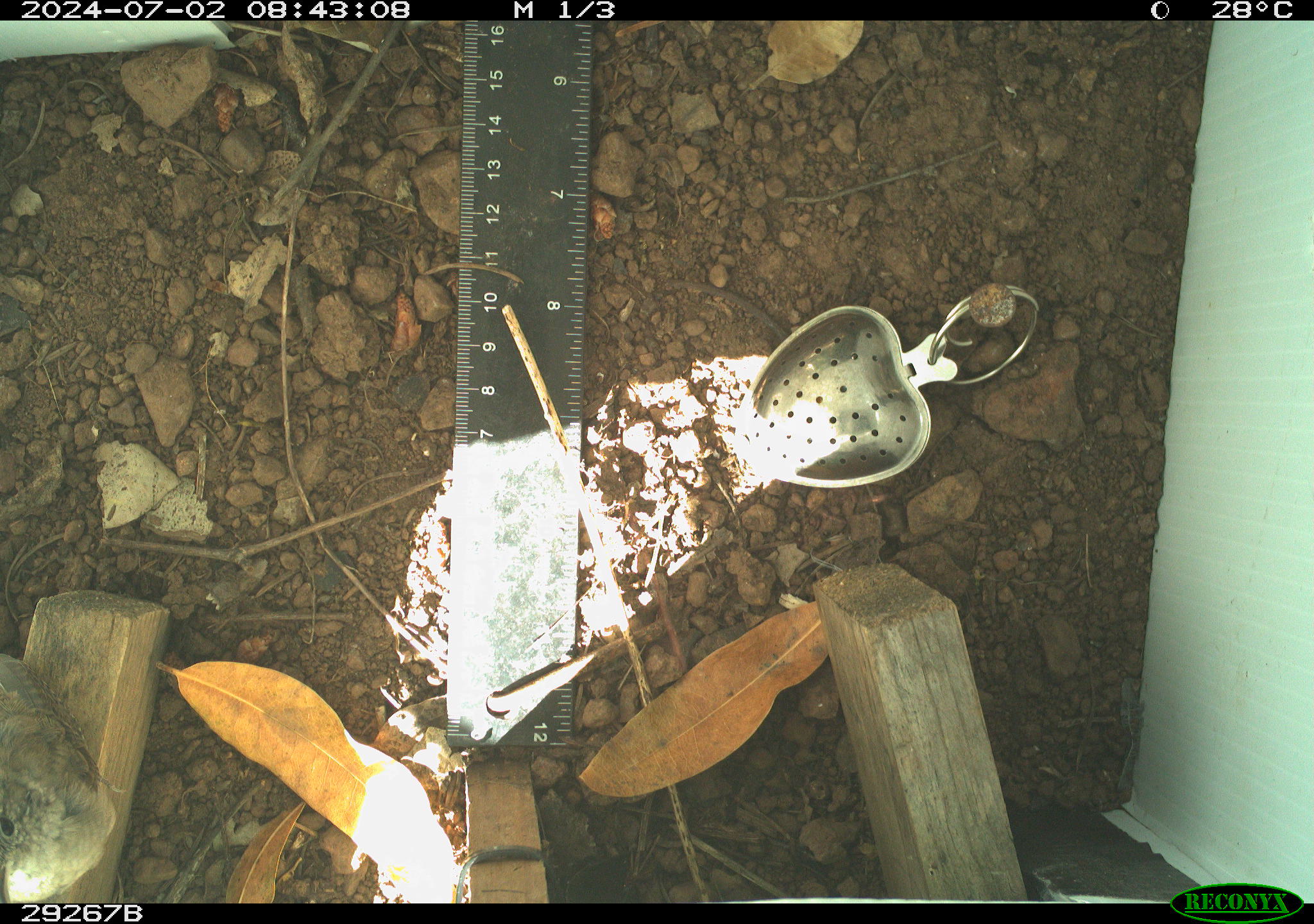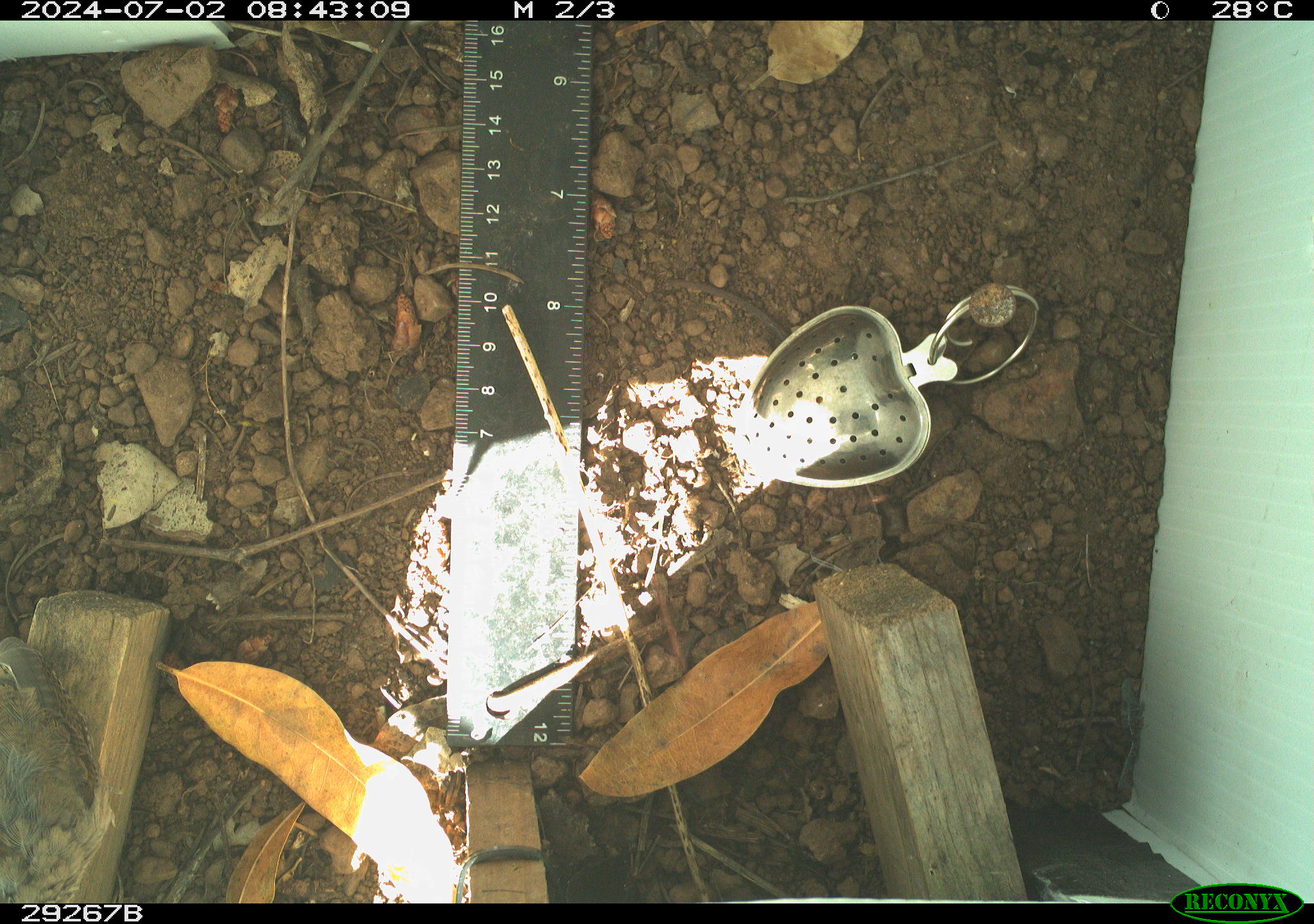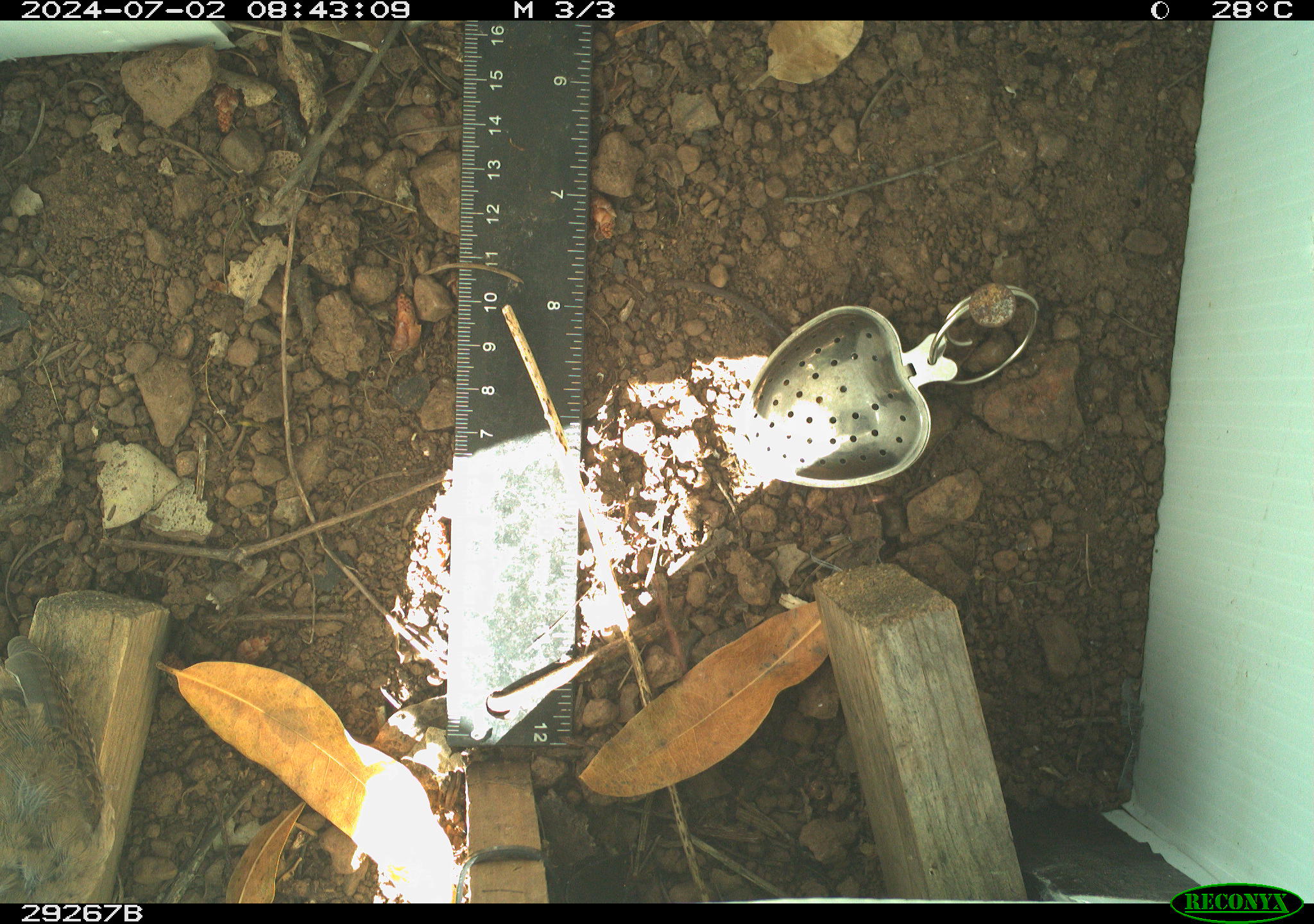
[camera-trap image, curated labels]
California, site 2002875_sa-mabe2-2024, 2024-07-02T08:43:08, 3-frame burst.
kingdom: Animalia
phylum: Chordata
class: Aves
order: Passeriformes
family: Troglodytidae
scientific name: Troglodytidae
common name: wren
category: troglodytidae family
Troglodytidae family (wren) (Troglodytidae).